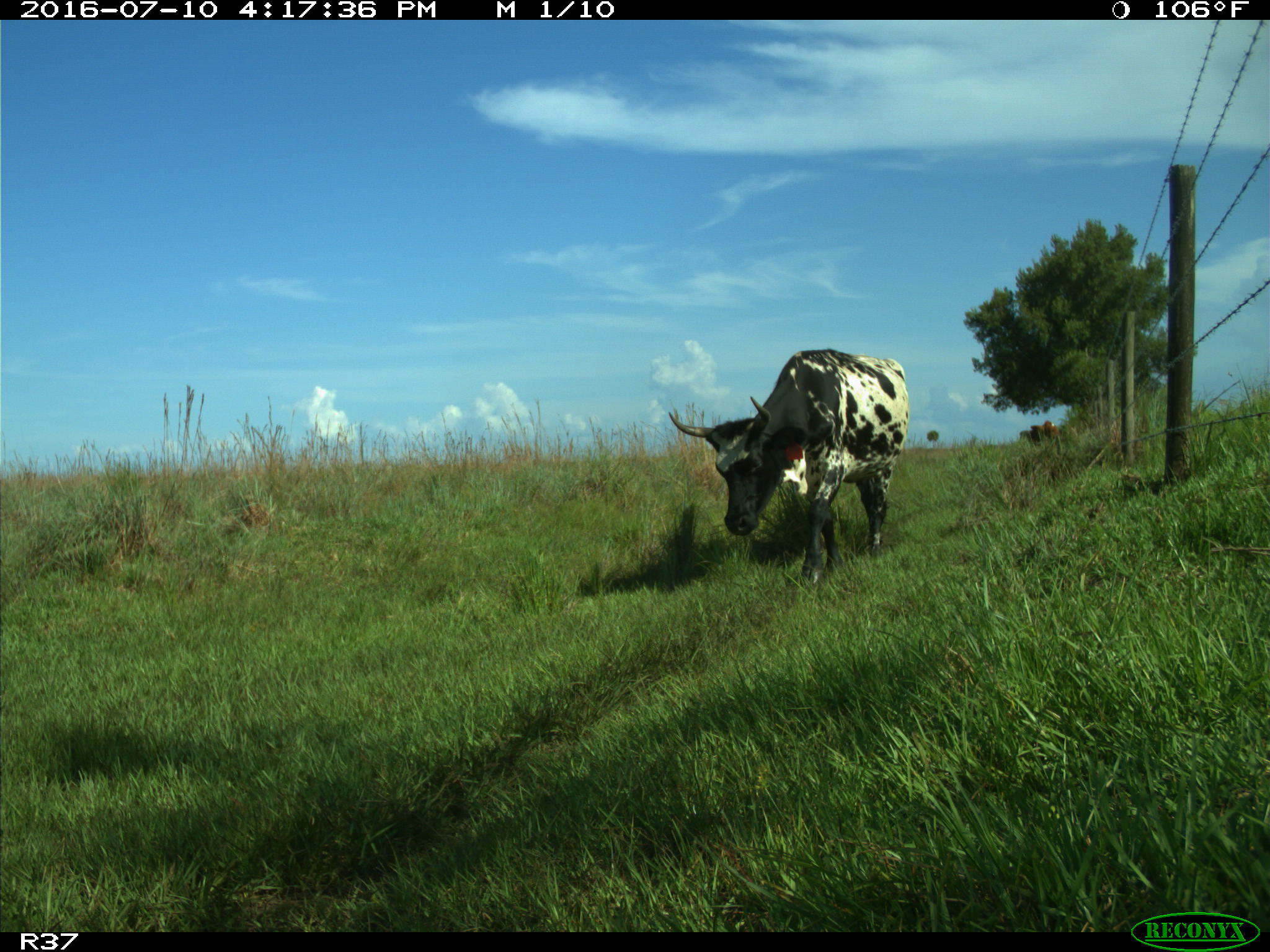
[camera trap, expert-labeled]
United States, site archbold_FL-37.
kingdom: Animalia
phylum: Chordata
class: Mammalia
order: Artiodactyla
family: Bovidae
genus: Bos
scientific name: Bos taurus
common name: domestic cow